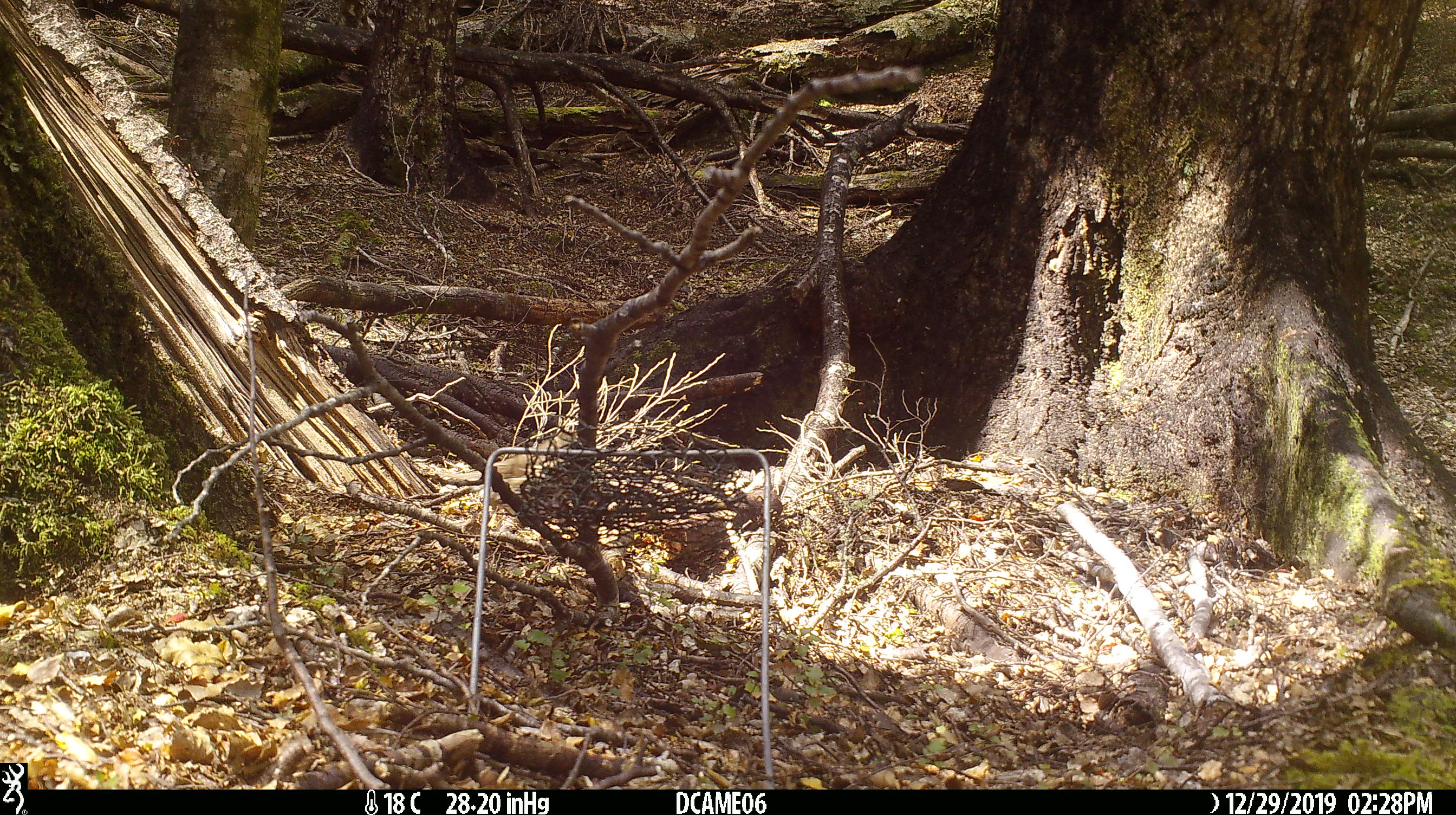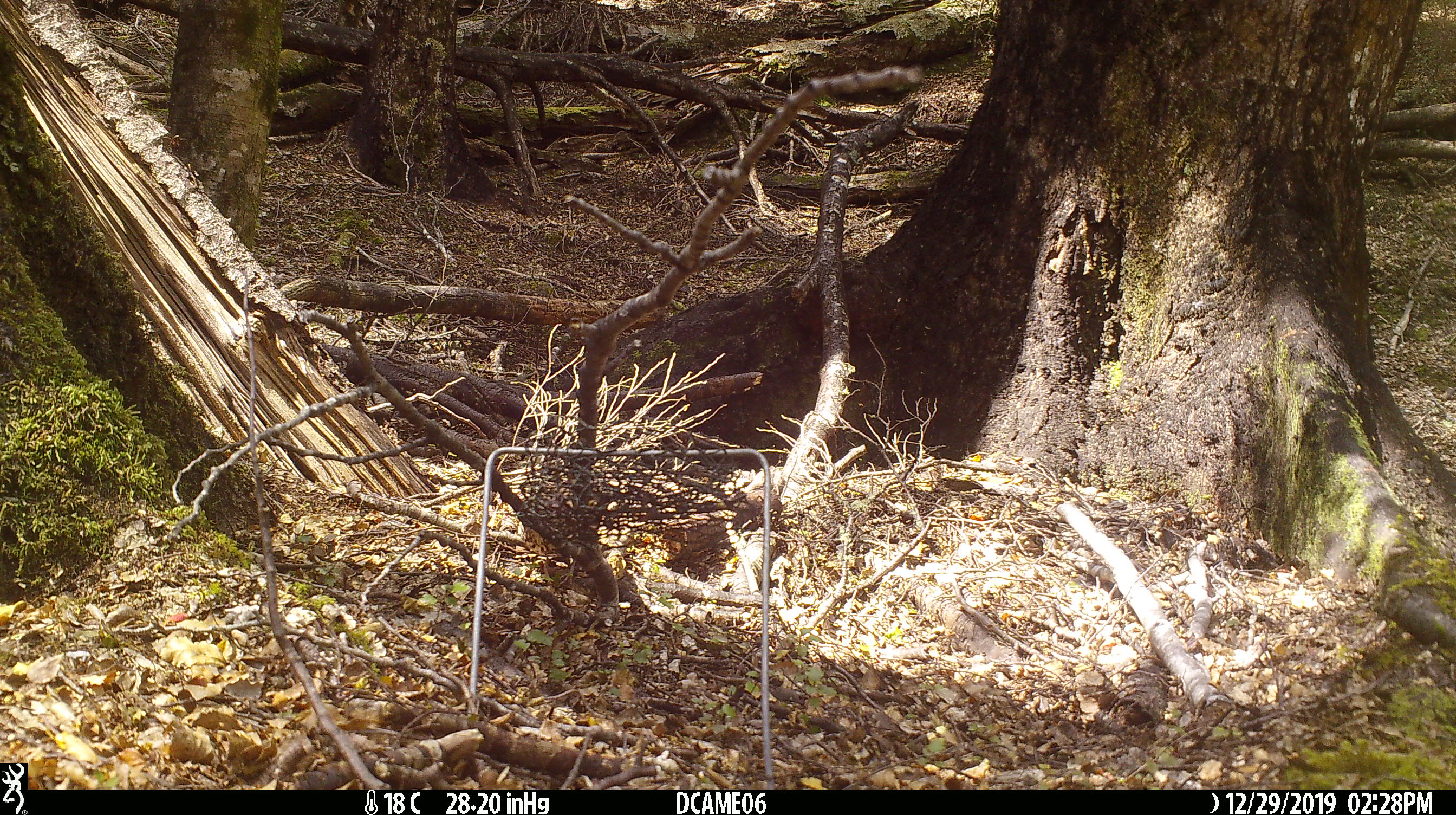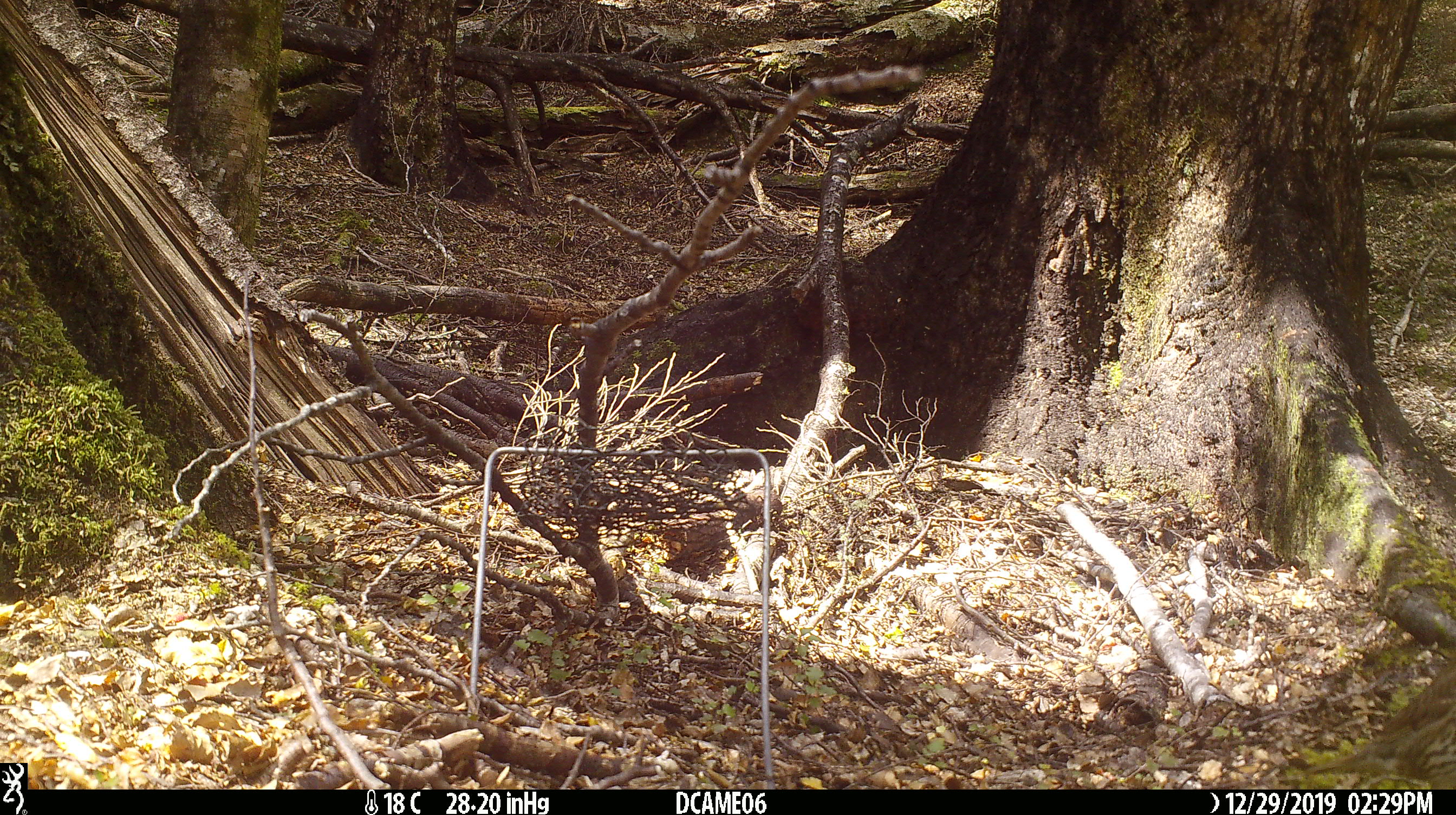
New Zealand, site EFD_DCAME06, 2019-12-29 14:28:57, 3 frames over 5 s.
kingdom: Animalia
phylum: Chordata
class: Aves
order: Passeriformes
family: Turdidae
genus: Turdus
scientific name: Turdus merula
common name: eurasian blackbird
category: blackbird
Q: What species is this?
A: Blackbird (eurasian blackbird) (Turdus merula).